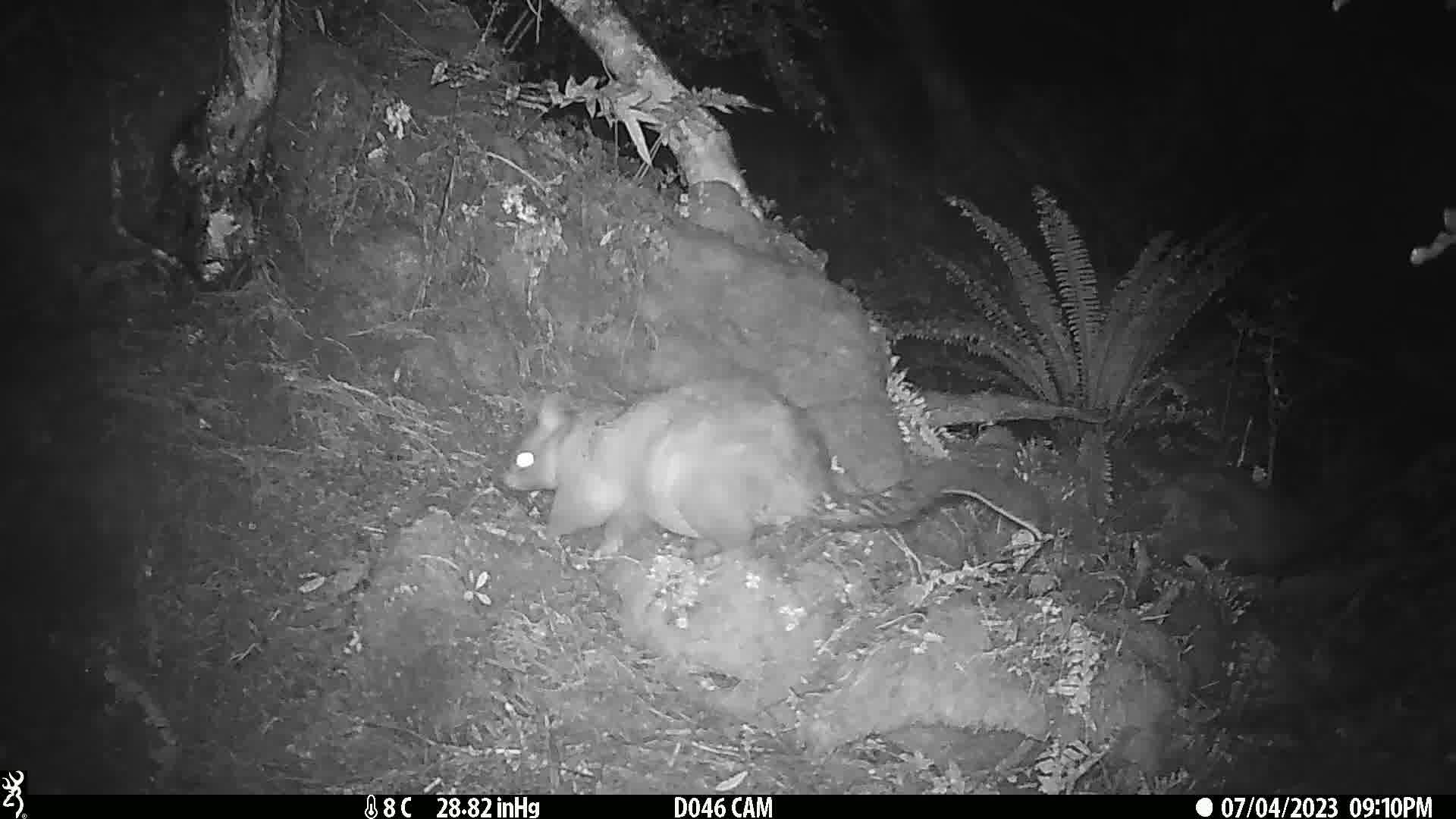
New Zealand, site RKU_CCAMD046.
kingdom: Animalia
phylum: Chordata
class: Mammalia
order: Diprotodontia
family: Phalangeridae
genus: Trichosurus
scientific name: Trichosurus vulpecula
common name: common brushtail possum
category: possum